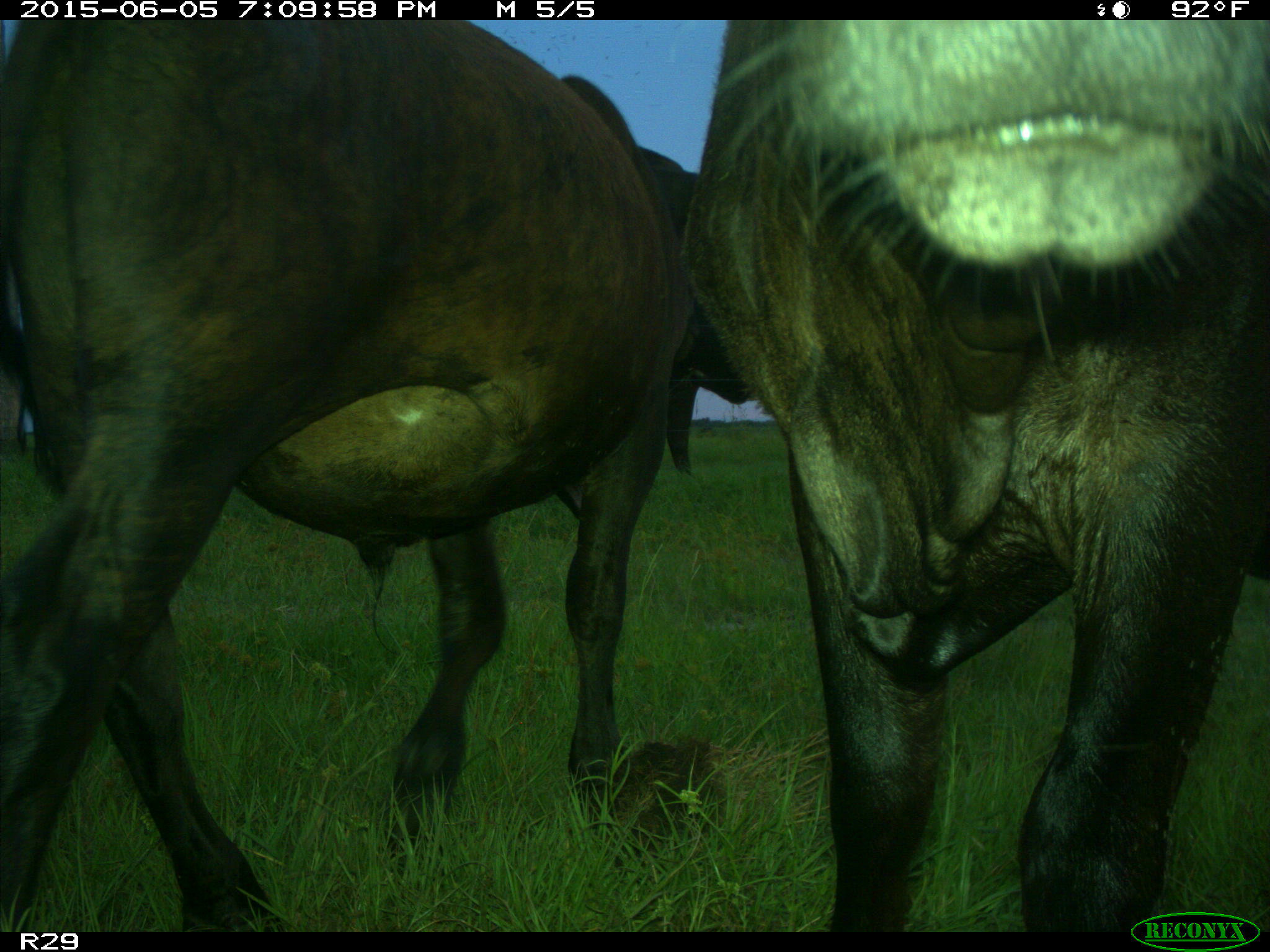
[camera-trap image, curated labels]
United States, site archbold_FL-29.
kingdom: Animalia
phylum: Chordata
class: Mammalia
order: Artiodactyla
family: Bovidae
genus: Bos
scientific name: Bos taurus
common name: domestic cow